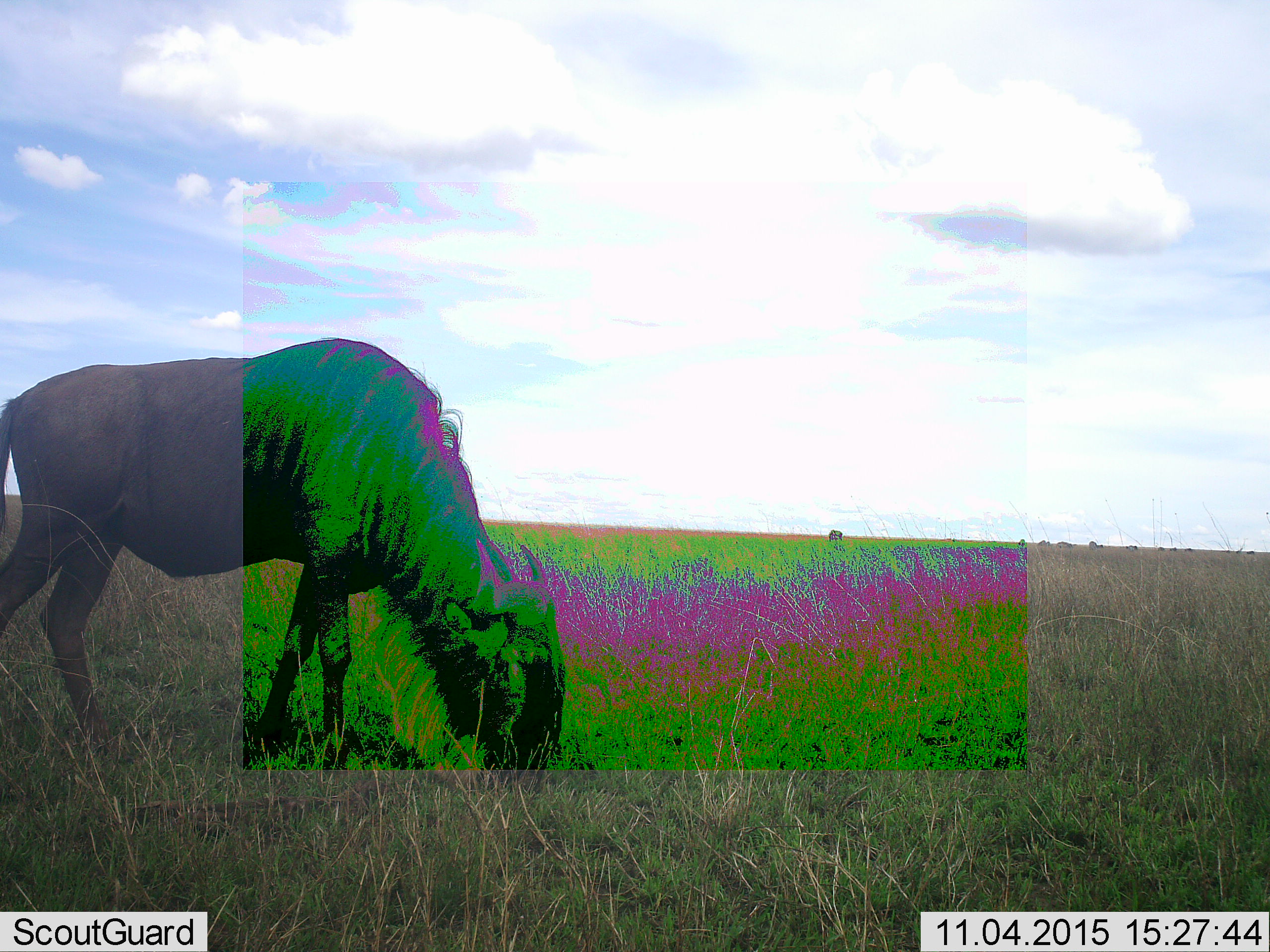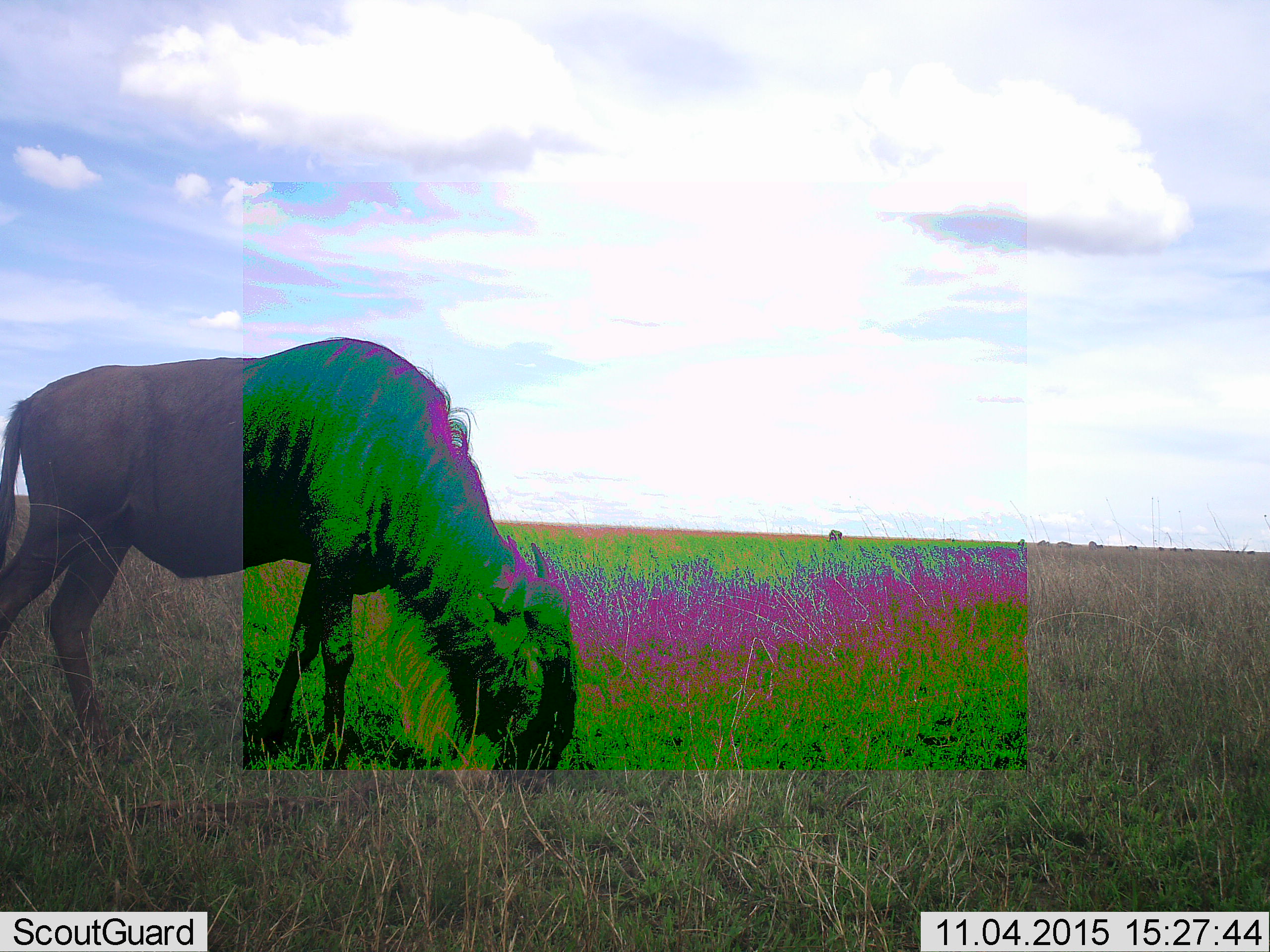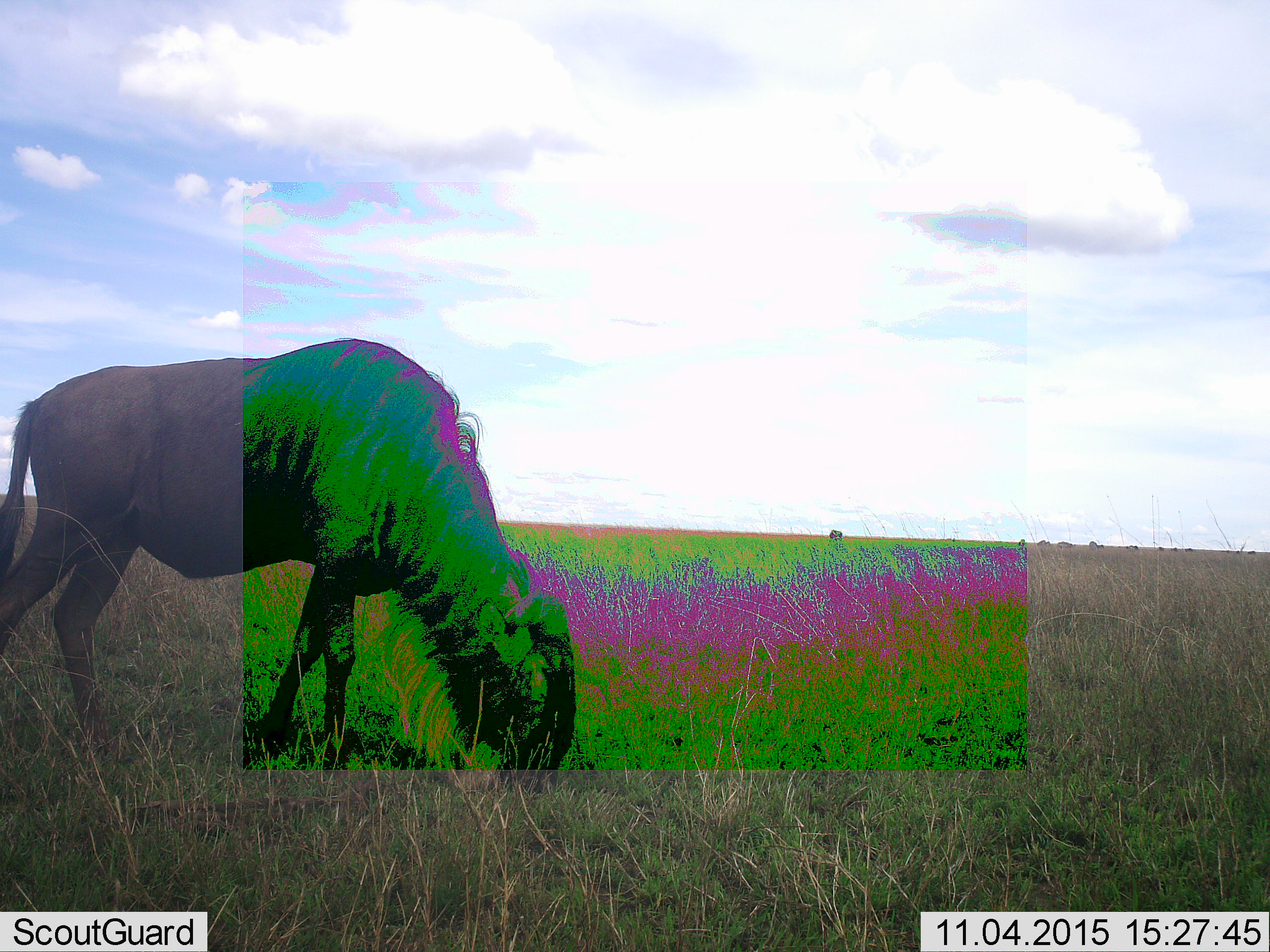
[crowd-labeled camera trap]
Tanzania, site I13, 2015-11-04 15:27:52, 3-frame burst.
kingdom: Animalia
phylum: Chordata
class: Mammalia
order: Artiodactyla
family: Bovidae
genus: Connochaetes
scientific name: Connochaetes taurinus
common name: blue wildebeest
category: wildebeest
Wildebeest (blue wildebeest) (Connochaetes taurinus), count 2. Behavior (volunteer vote fractions): standing 20%, resting 0%, moving 10%, interacting 0%. Young present (vote fraction): 0%. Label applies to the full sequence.